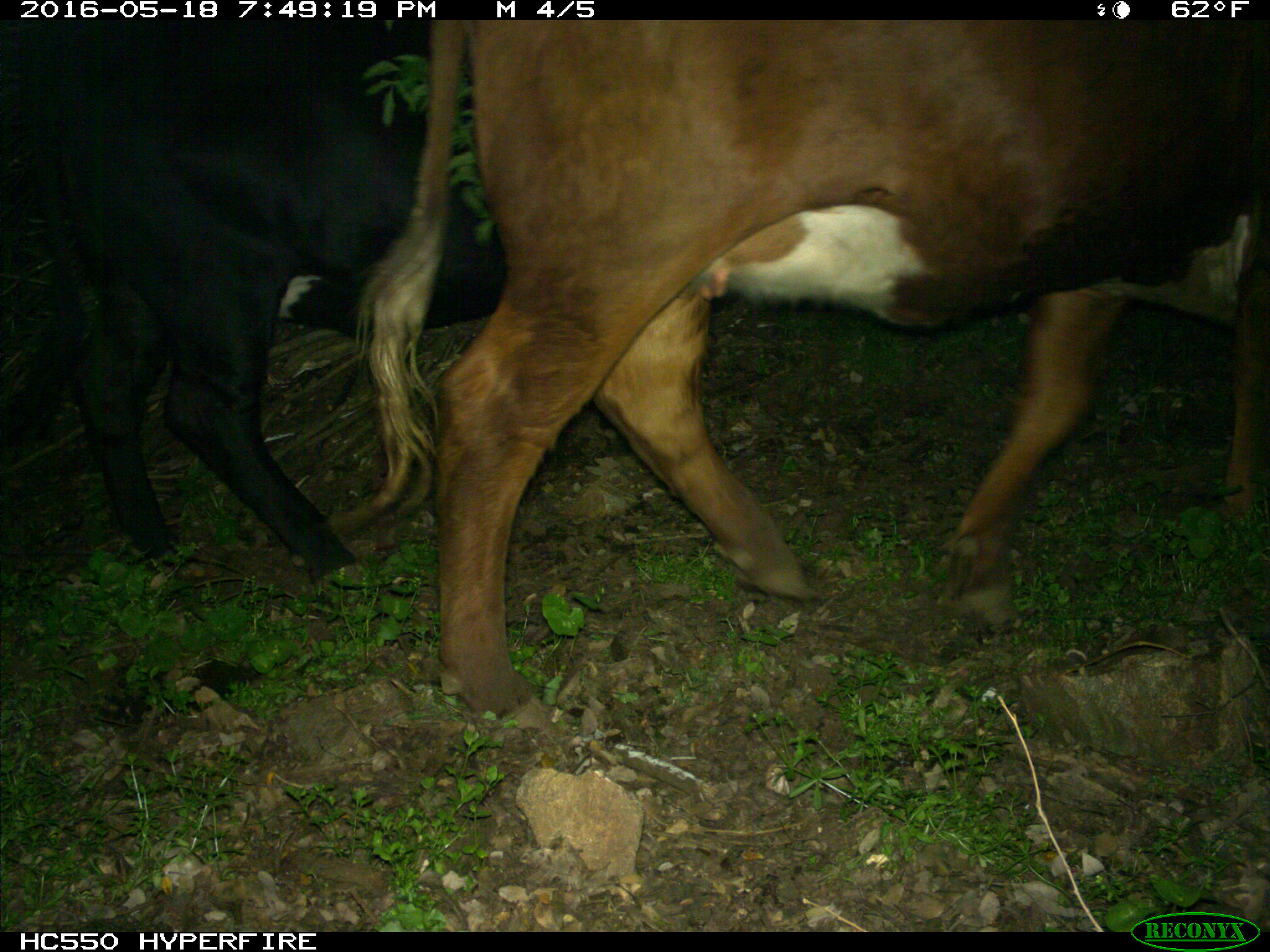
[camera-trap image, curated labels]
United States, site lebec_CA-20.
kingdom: Animalia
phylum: Chordata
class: Mammalia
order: Artiodactyla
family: Bovidae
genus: Bos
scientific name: Bos taurus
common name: domestic cow